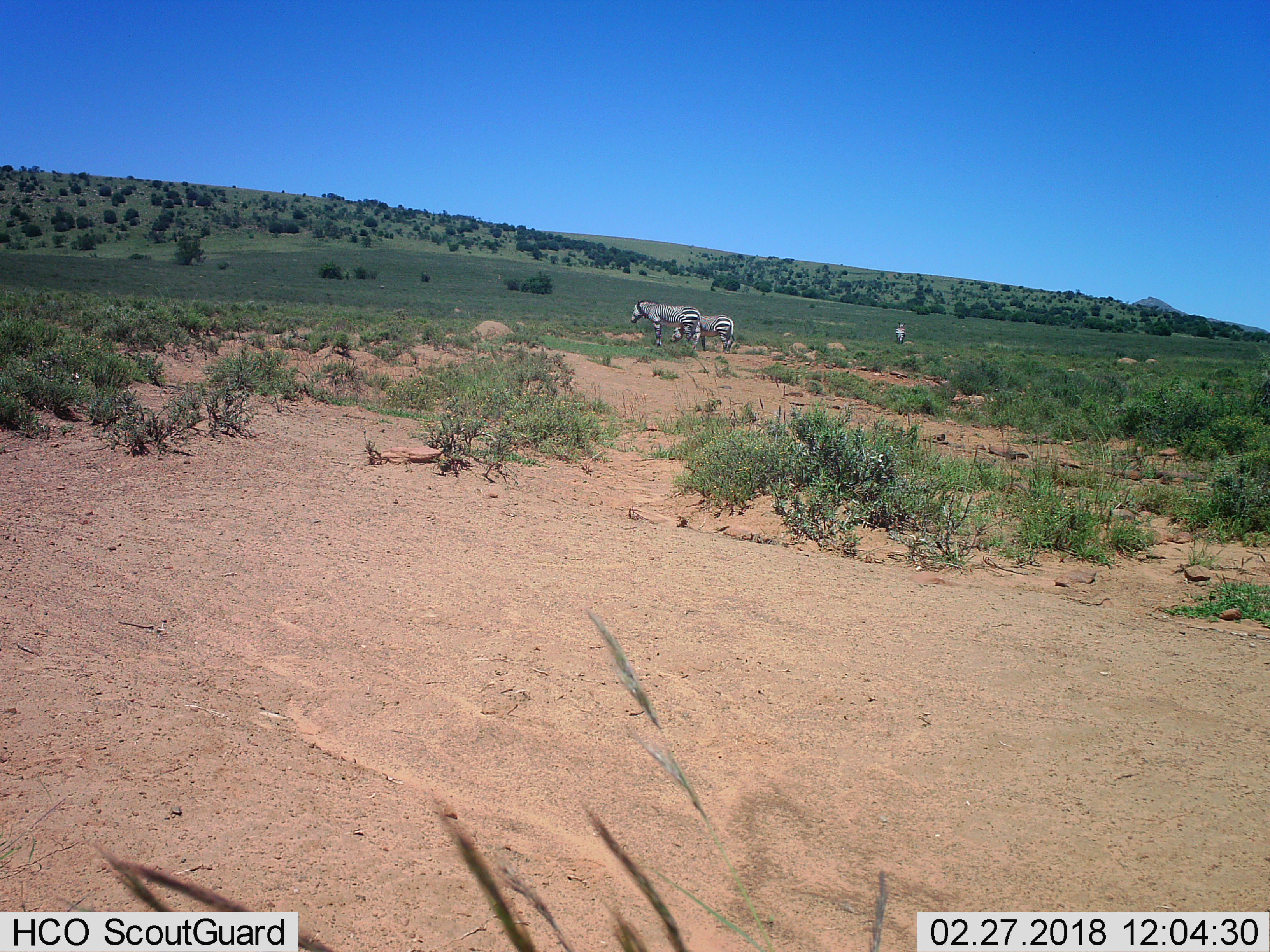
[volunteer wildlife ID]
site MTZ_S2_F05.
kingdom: Animalia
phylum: Chordata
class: Mammalia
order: Perissodactyla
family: Equidae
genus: Equus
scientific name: Equus zebra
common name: mountain zebra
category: zebramountain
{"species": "zebramountain (mountain zebra) (Equus zebra)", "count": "3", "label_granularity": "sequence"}